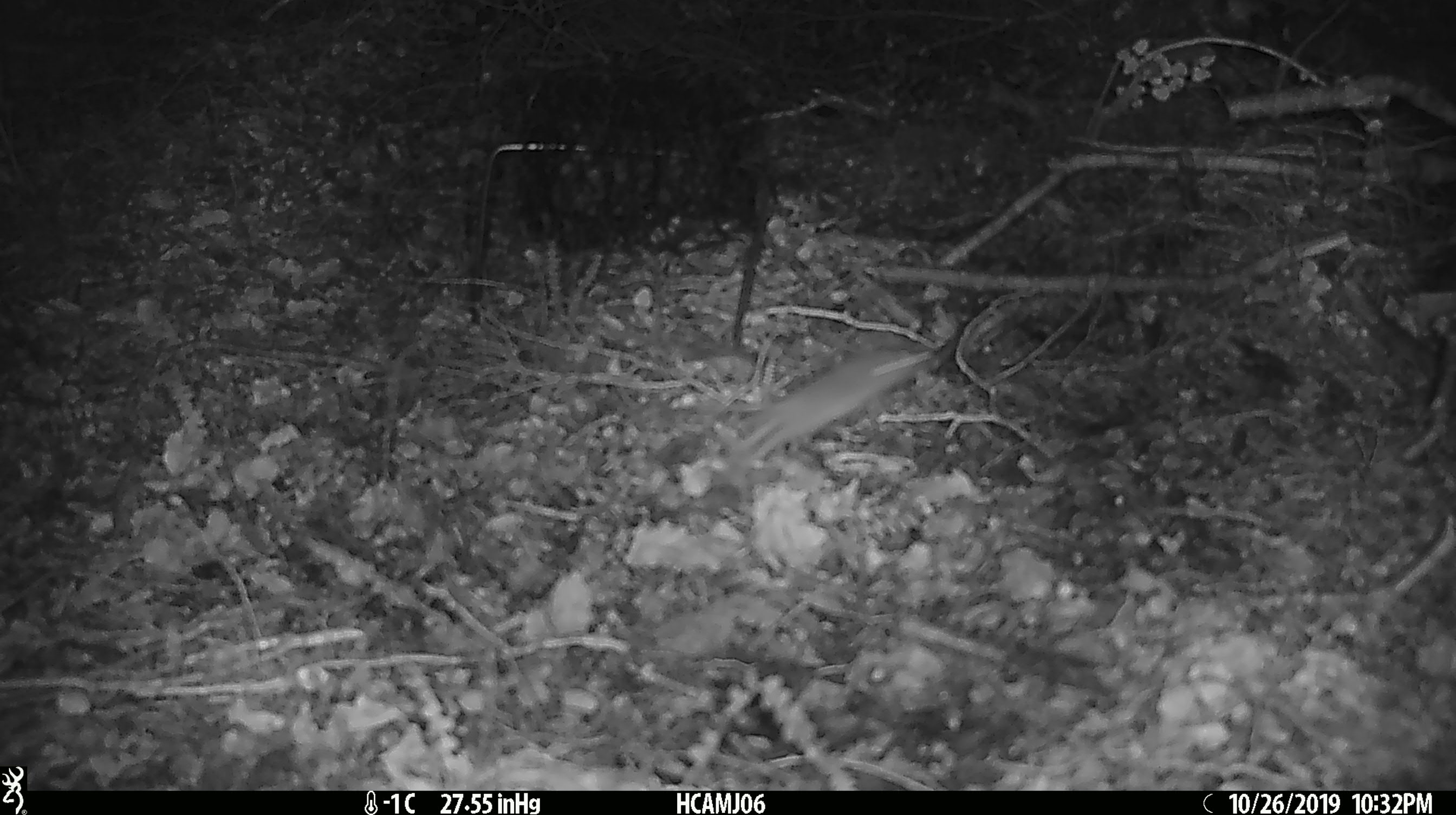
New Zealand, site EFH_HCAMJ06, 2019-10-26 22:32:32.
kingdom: Animalia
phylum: Chordata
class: Mammalia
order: Rodentia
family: Muridae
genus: Mus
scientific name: Mus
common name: mouse